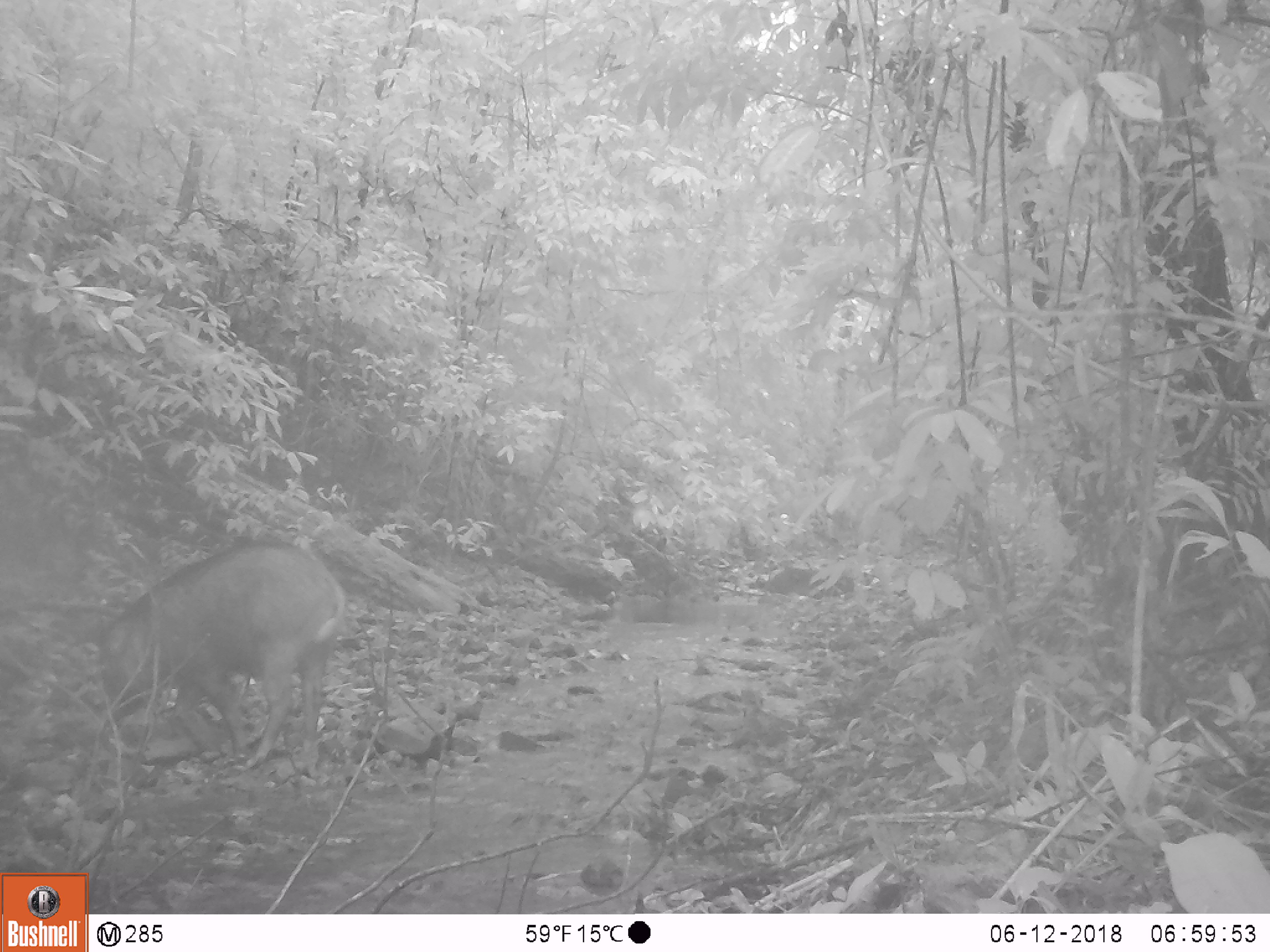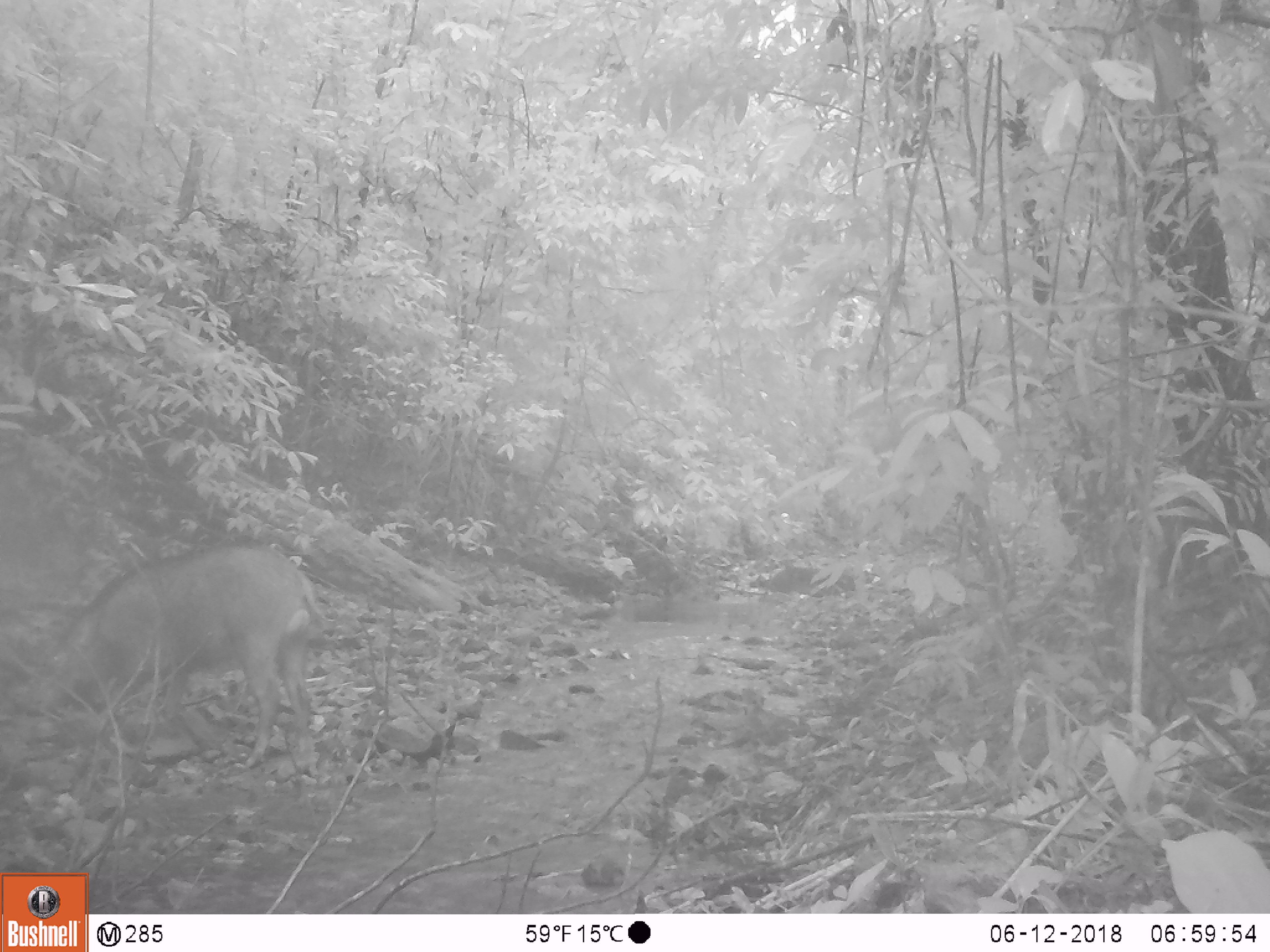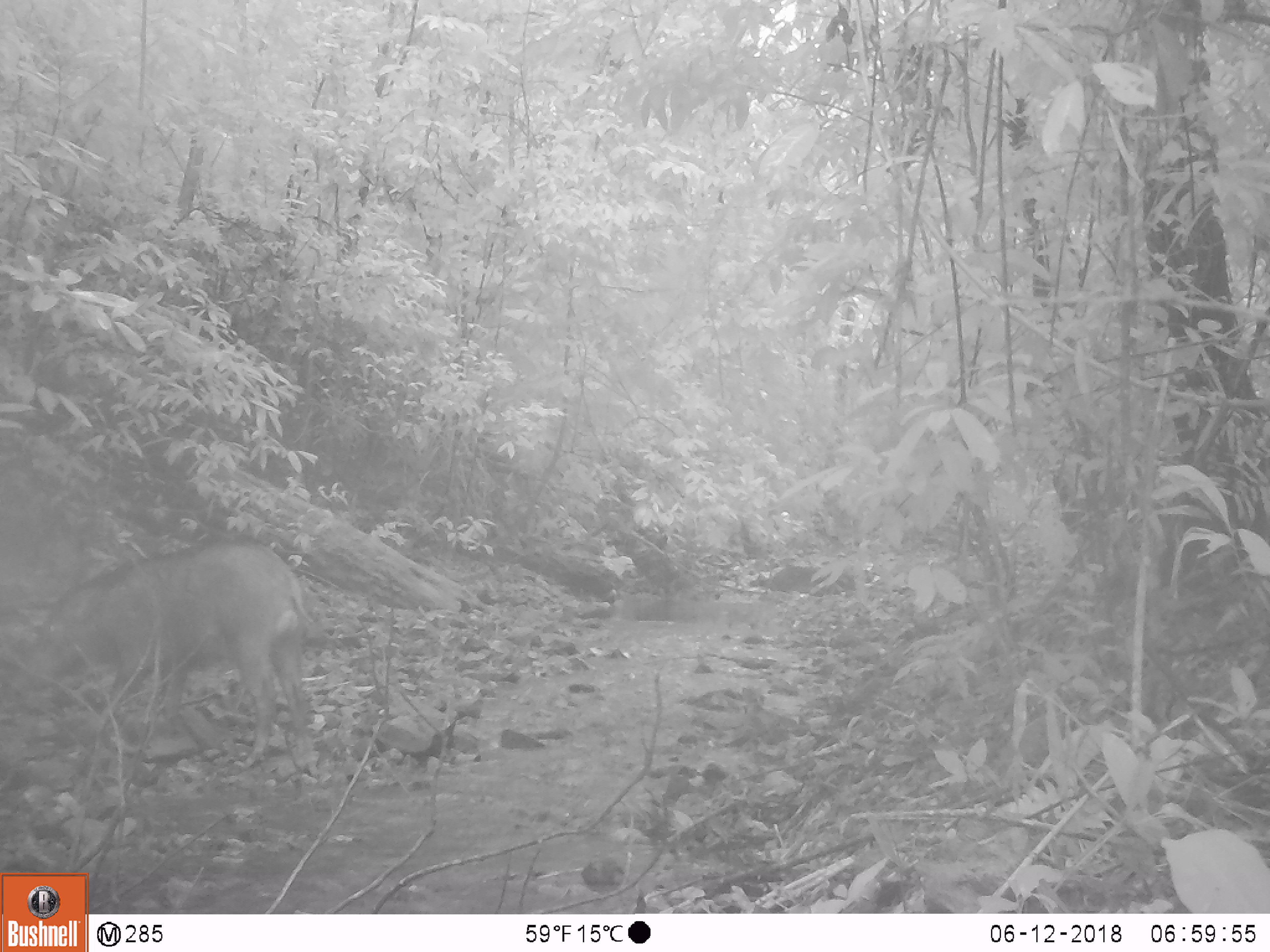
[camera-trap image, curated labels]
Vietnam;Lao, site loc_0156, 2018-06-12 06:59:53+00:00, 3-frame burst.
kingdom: Animalia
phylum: Chordata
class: Mammalia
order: Artiodactyla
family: Suidae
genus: Sus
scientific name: Sus scrofa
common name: eurasian wild pig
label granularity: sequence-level